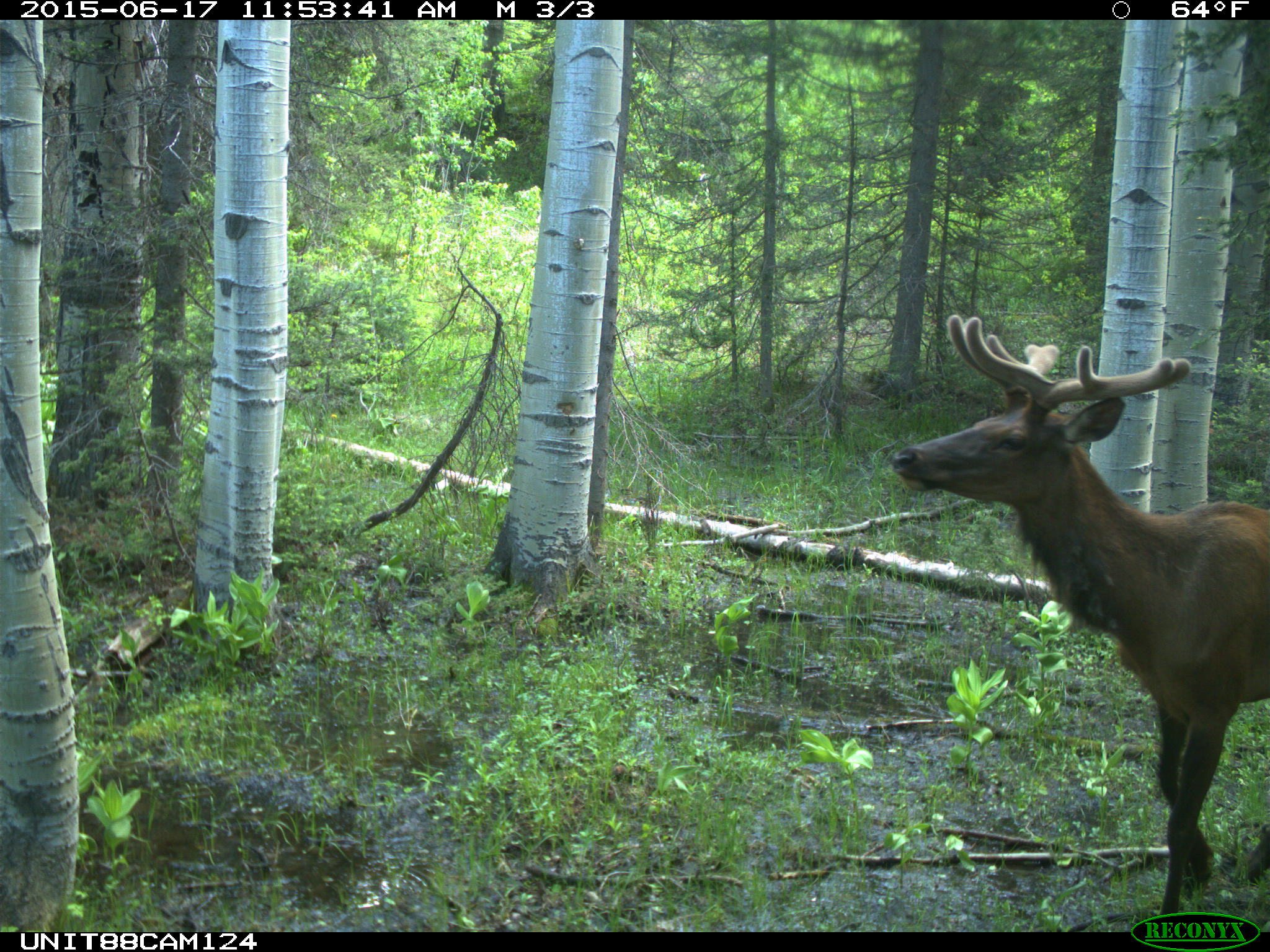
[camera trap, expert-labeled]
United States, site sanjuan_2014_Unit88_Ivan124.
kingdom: Animalia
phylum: Chordata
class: Mammalia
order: Artiodactyla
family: Cervidae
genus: Cervus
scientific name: Cervus elaphus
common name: red deer